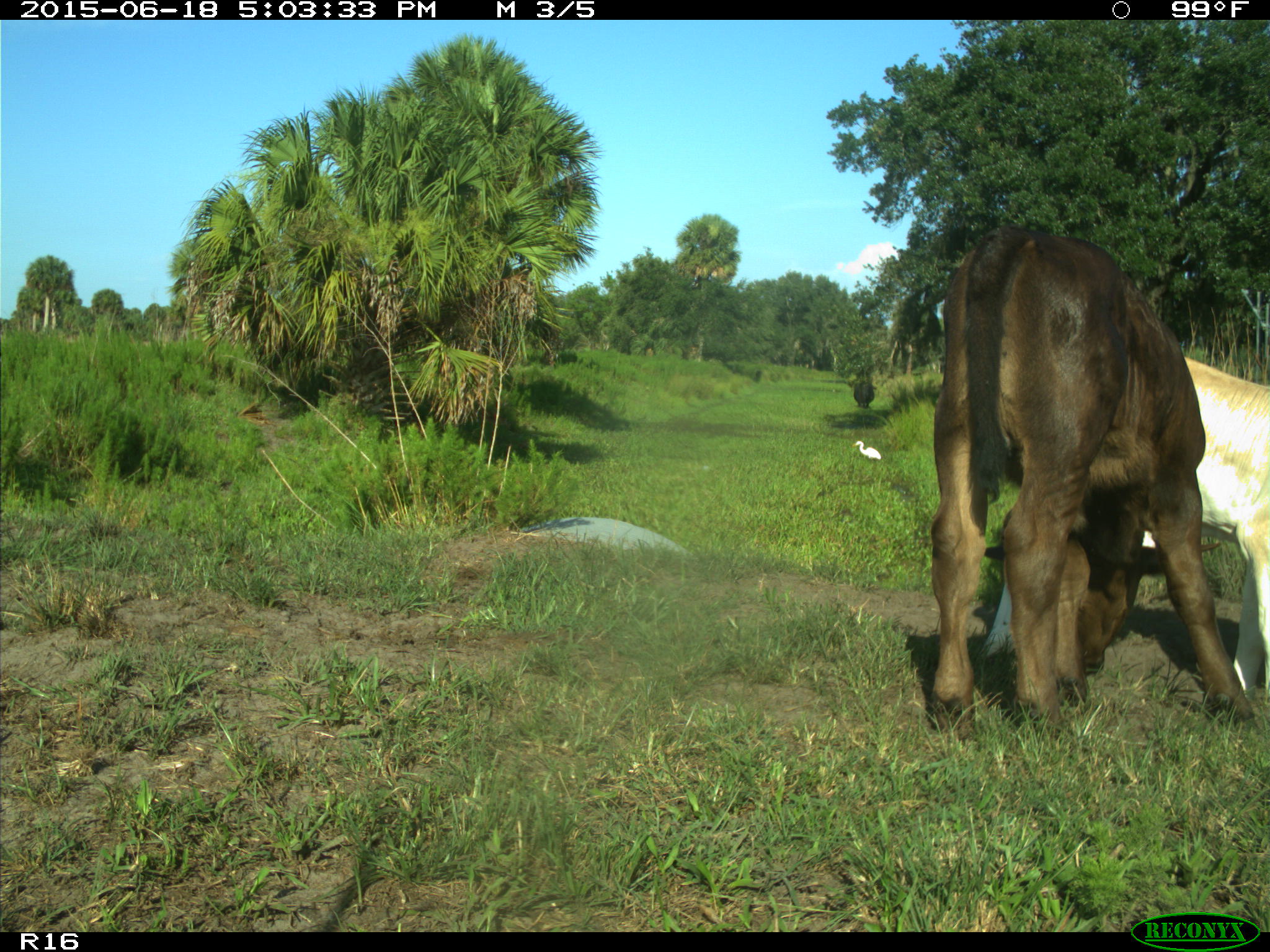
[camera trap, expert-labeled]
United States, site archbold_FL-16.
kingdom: Animalia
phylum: Chordata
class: Mammalia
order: Artiodactyla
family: Bovidae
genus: Bos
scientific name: Bos taurus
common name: domestic cow